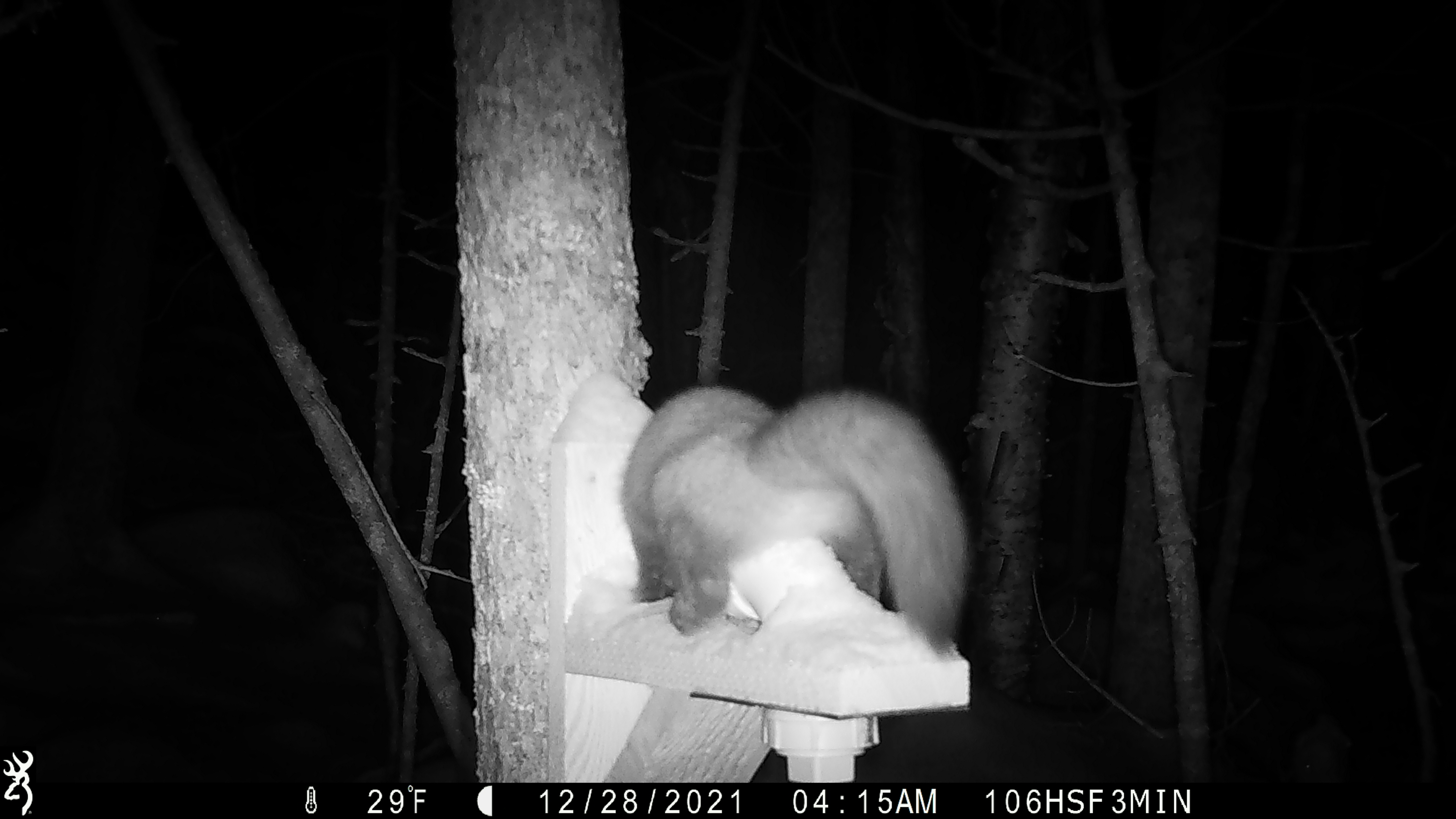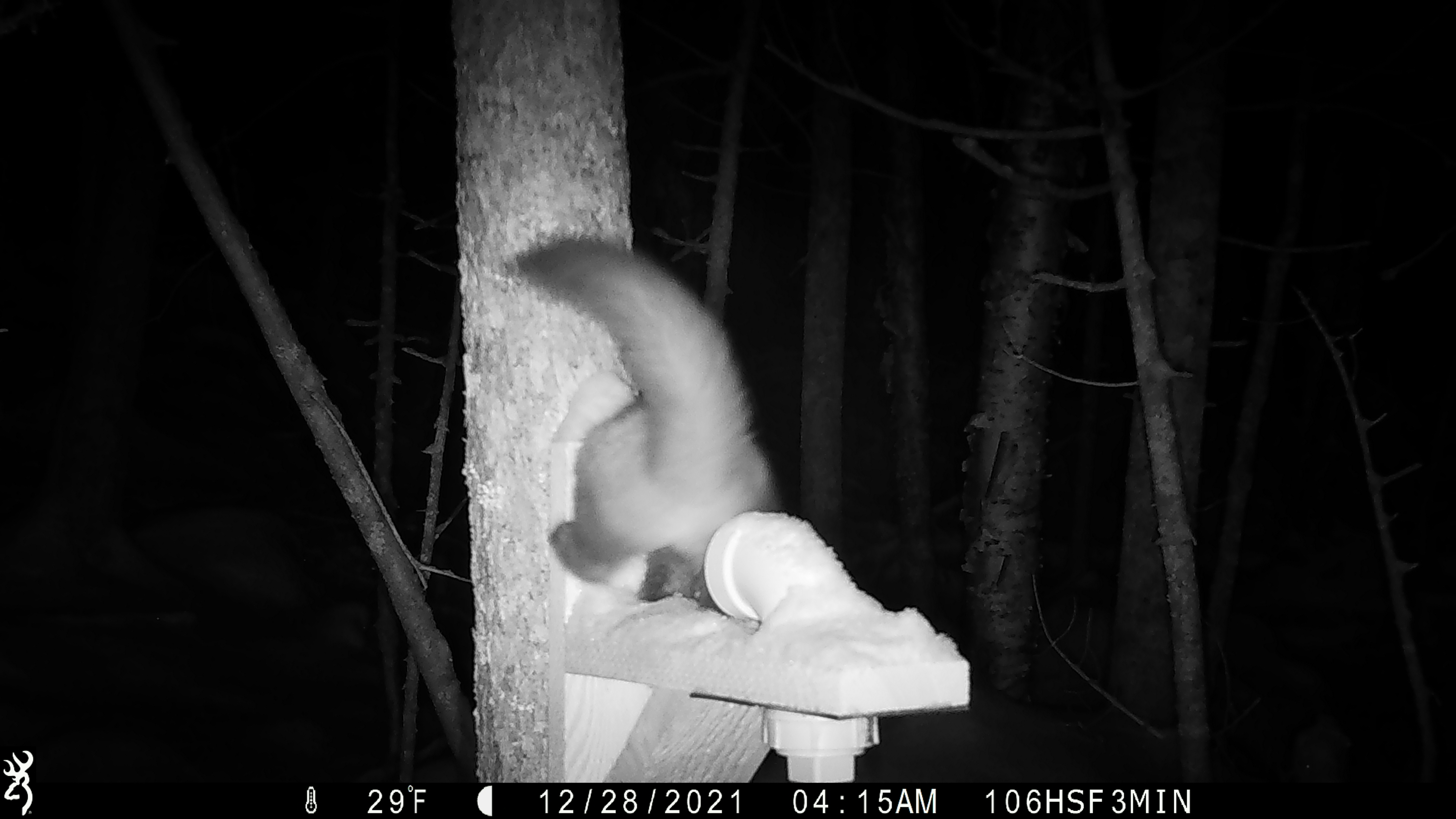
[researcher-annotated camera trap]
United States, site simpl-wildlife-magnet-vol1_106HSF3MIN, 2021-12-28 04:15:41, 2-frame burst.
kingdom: Animalia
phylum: Chordata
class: Mammalia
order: Carnivora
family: Mustelidae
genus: Martes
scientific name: Martes americana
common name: american marten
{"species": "american marten (Martes americana)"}